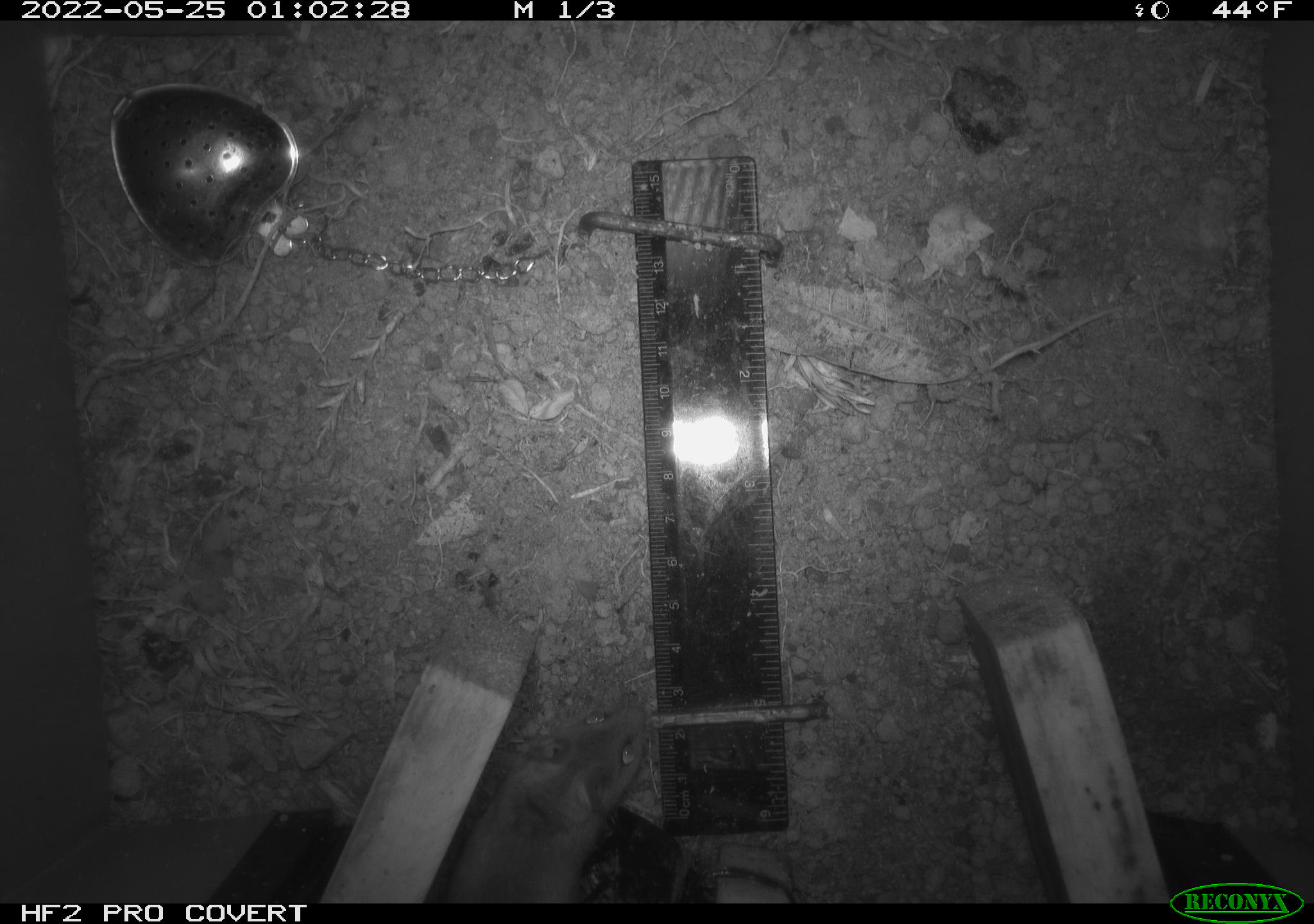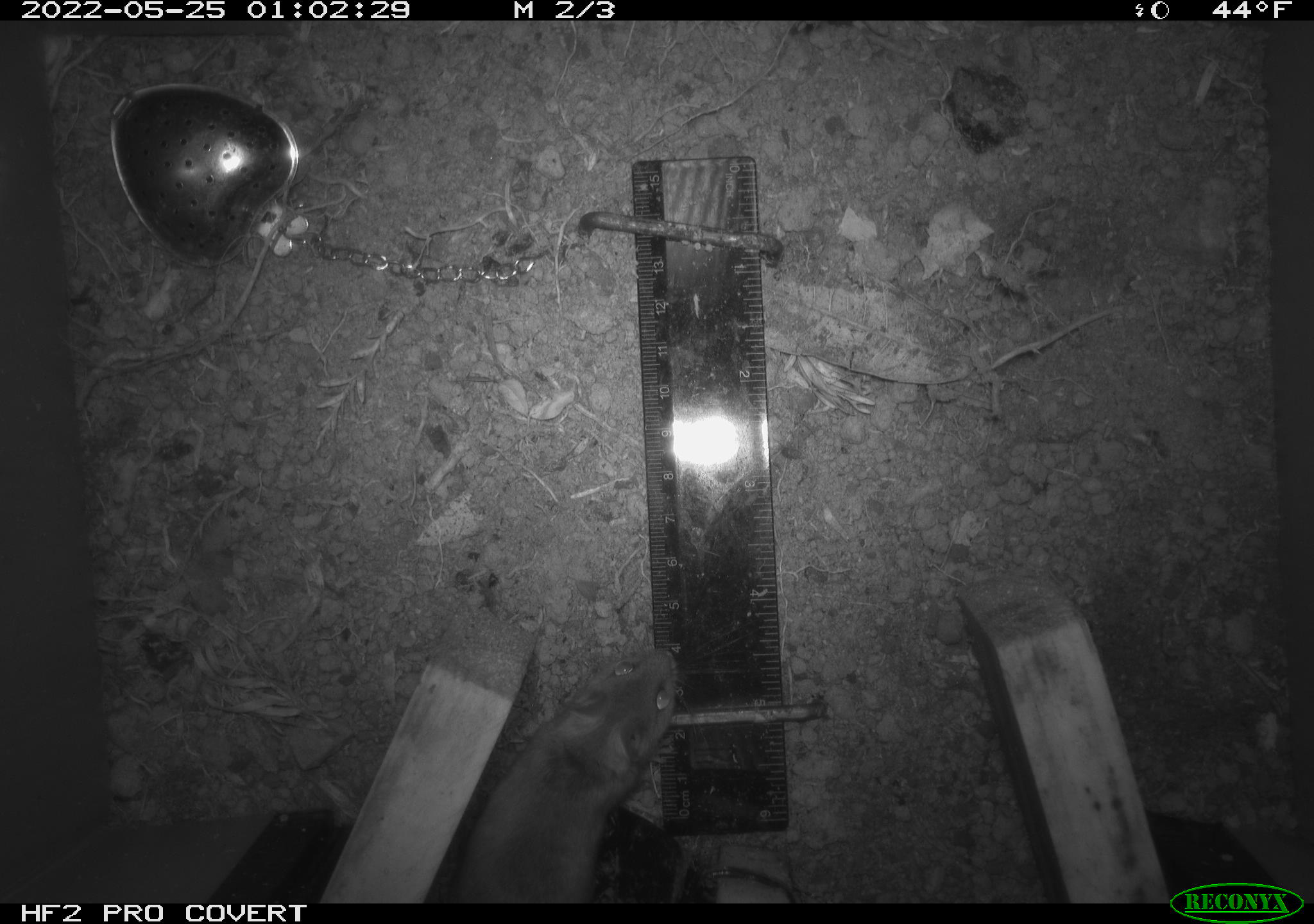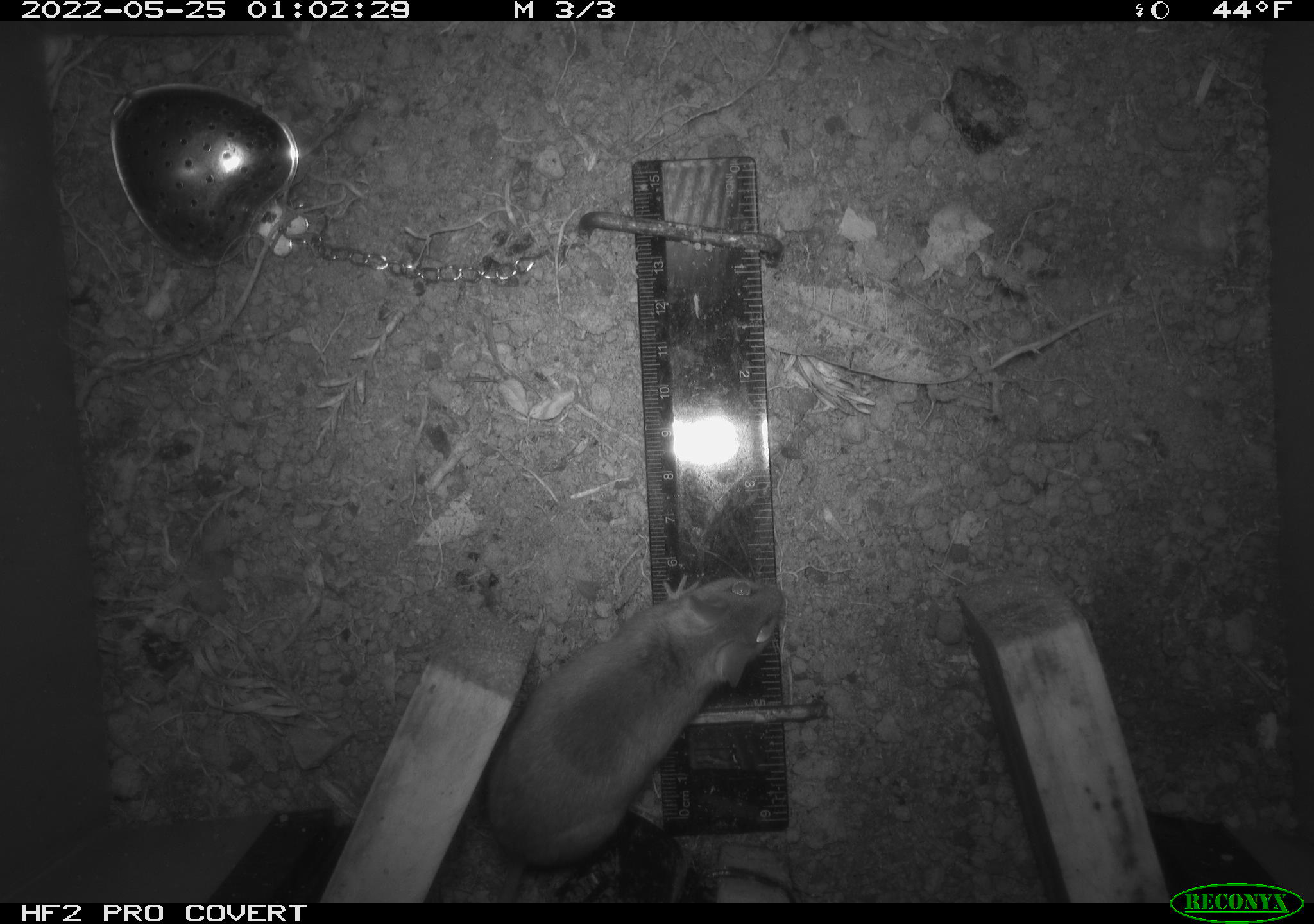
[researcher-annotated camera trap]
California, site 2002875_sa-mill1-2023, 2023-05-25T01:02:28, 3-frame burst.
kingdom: Animalia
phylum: Chordata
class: Mammalia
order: Rodentia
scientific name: Rodentia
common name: mouse species